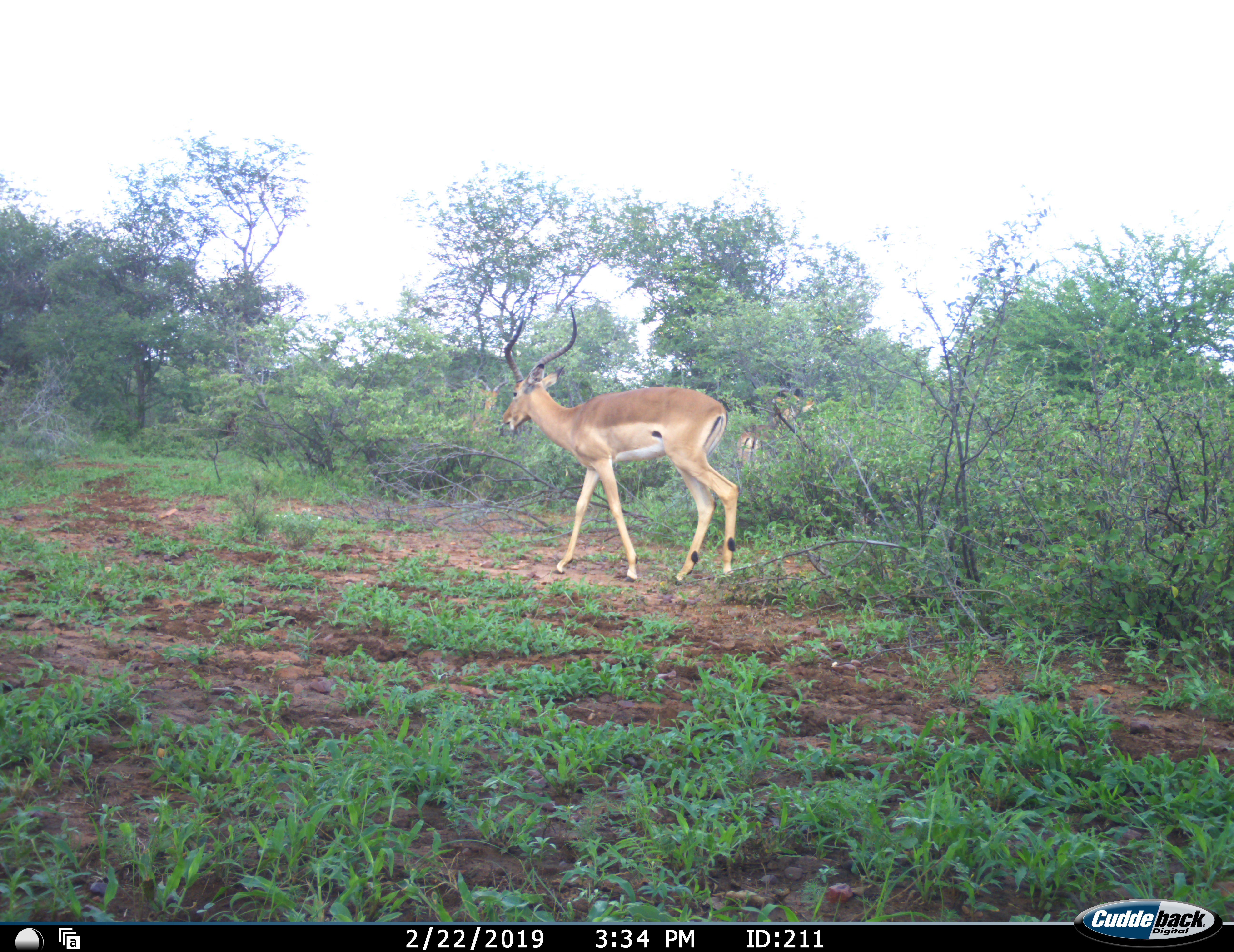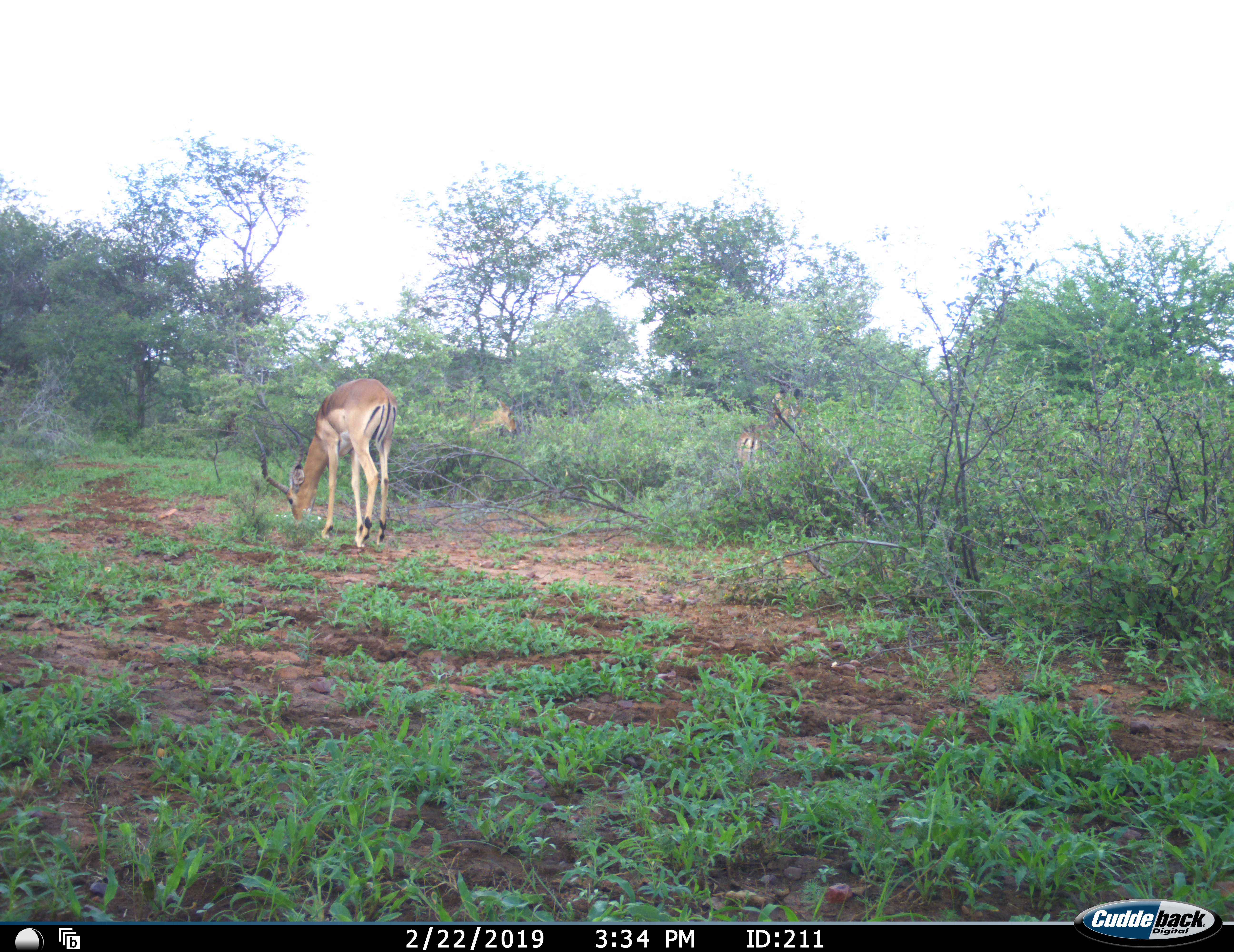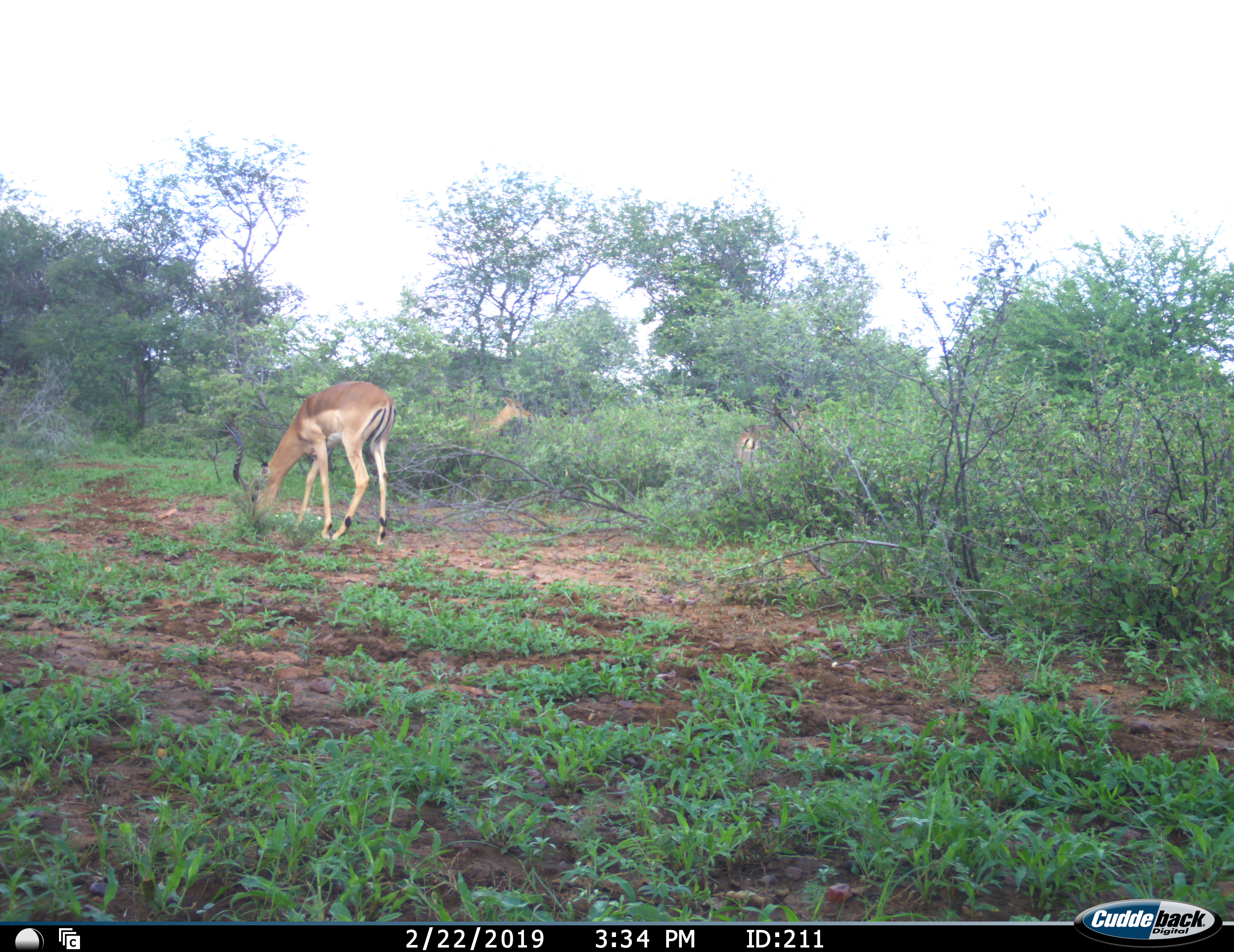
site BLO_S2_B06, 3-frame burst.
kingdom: Animalia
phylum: Chordata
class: Mammalia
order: Artiodactyla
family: Bovidae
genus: Aepyceros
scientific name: Aepyceros melampus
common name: impala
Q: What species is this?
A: Impala (Aepyceros melampus).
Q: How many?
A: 3.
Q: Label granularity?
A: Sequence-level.